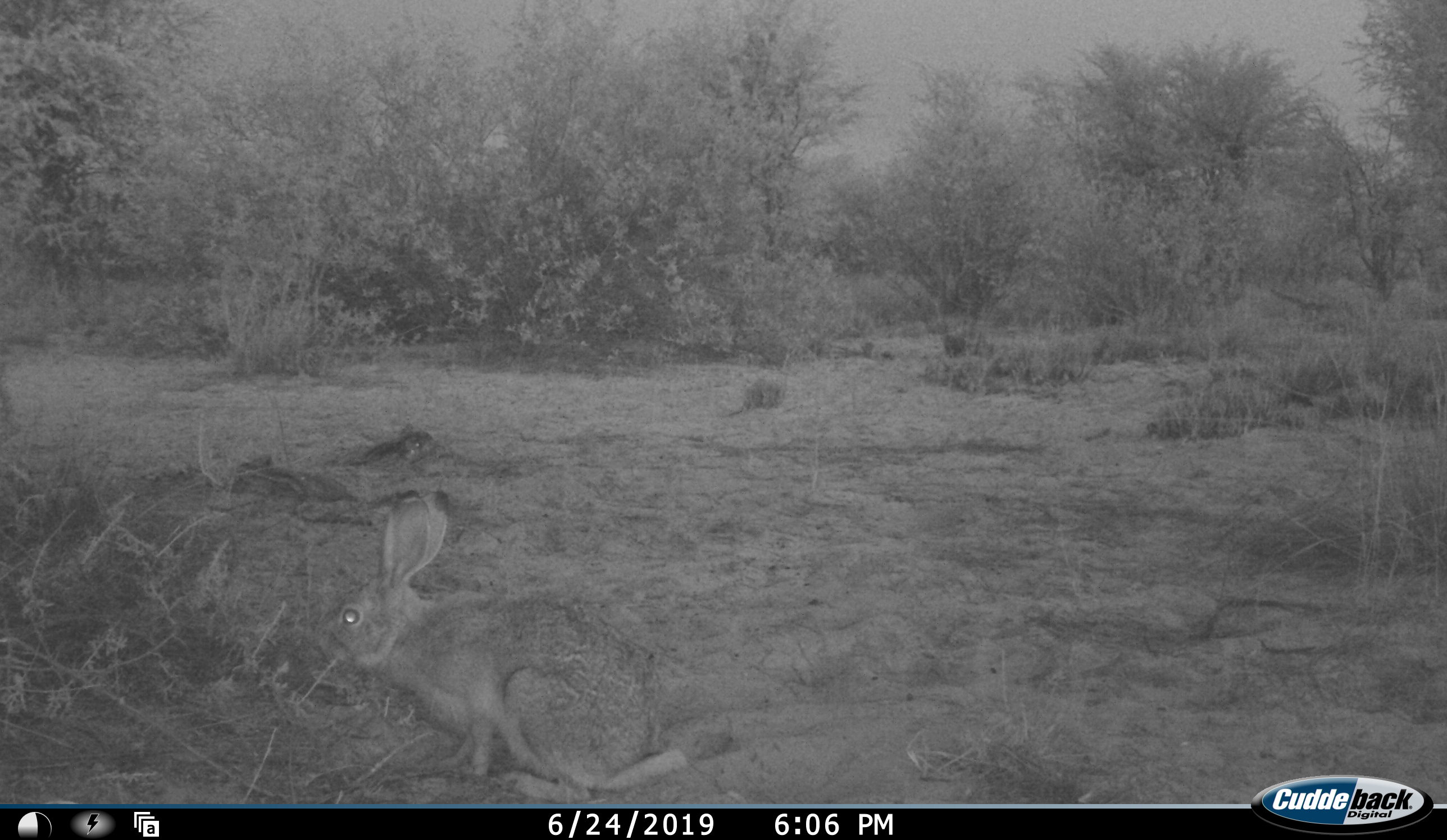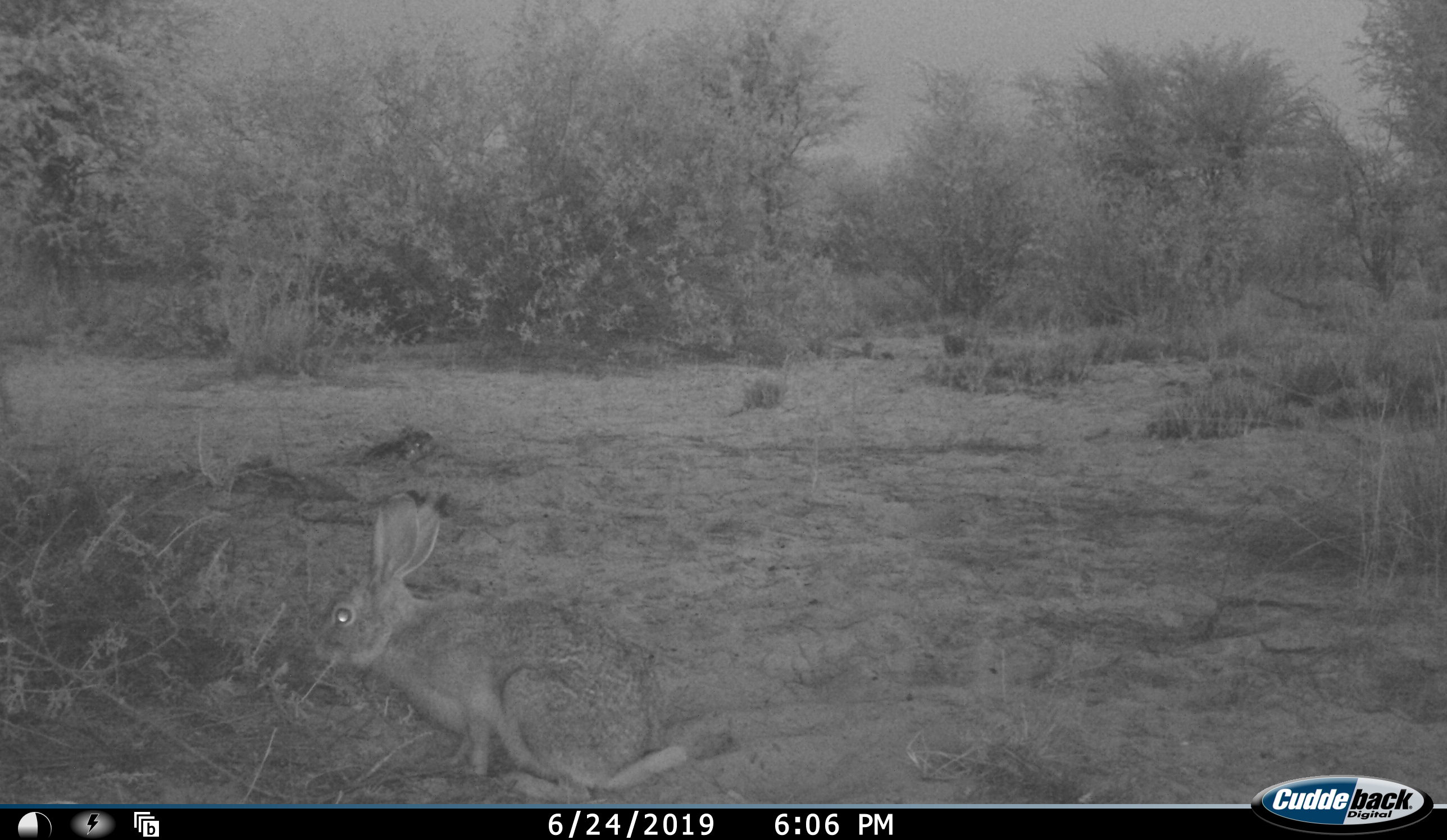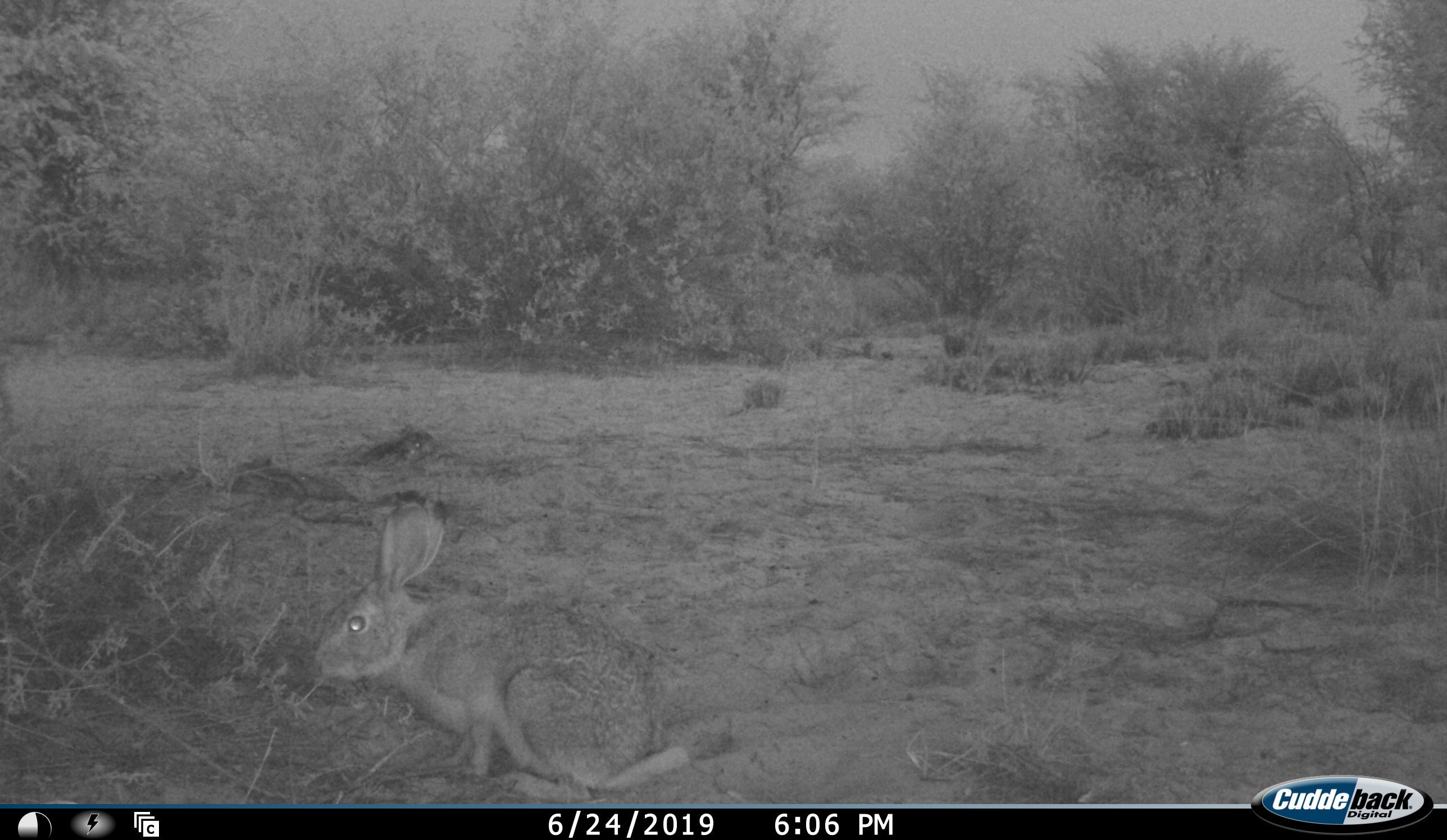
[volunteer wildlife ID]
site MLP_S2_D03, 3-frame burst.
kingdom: Animalia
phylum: Chordata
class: Mammalia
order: Lagomorpha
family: Leporidae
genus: Lepus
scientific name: Lepus capensis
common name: cape hare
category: harecape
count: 1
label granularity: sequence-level